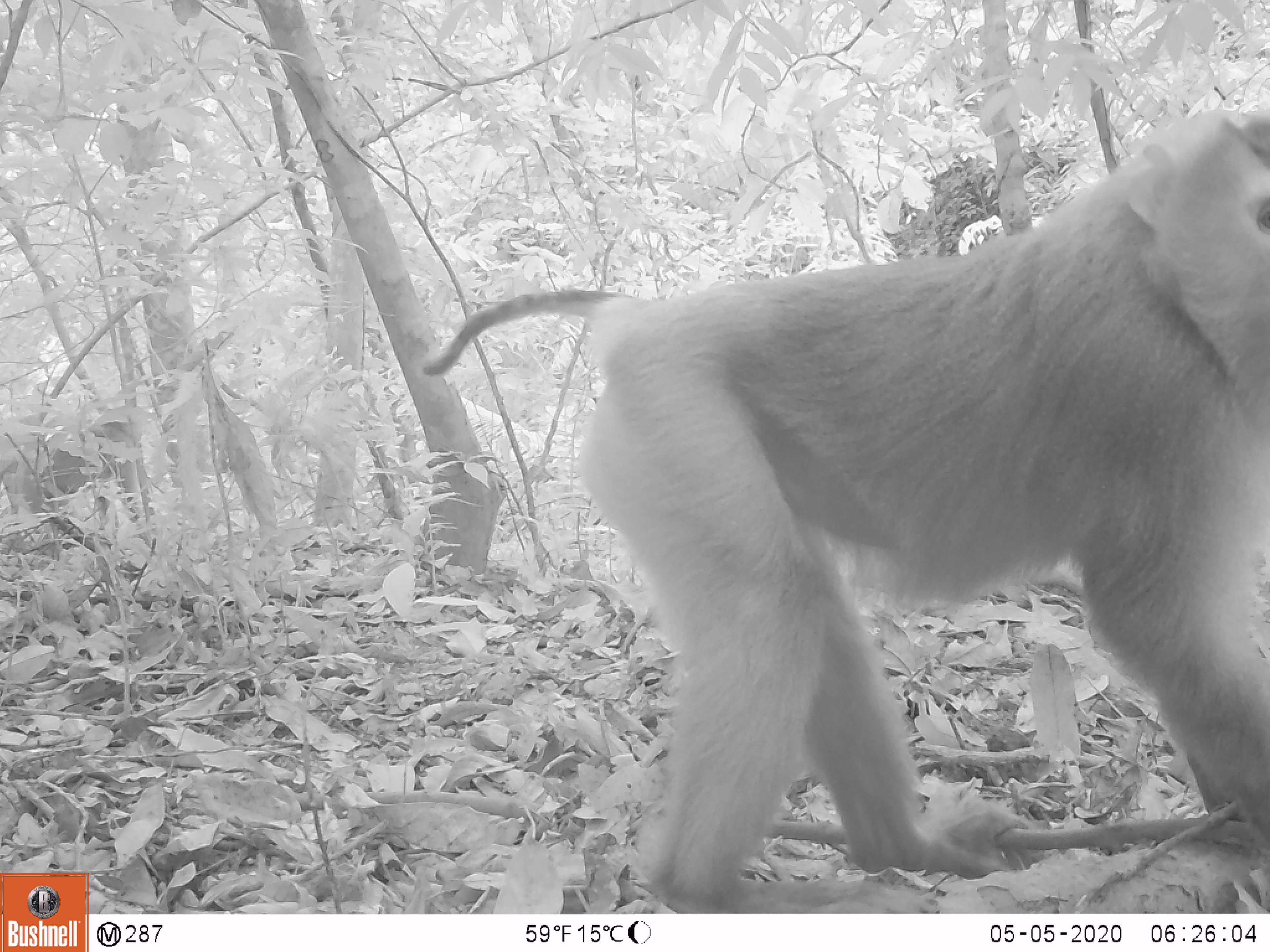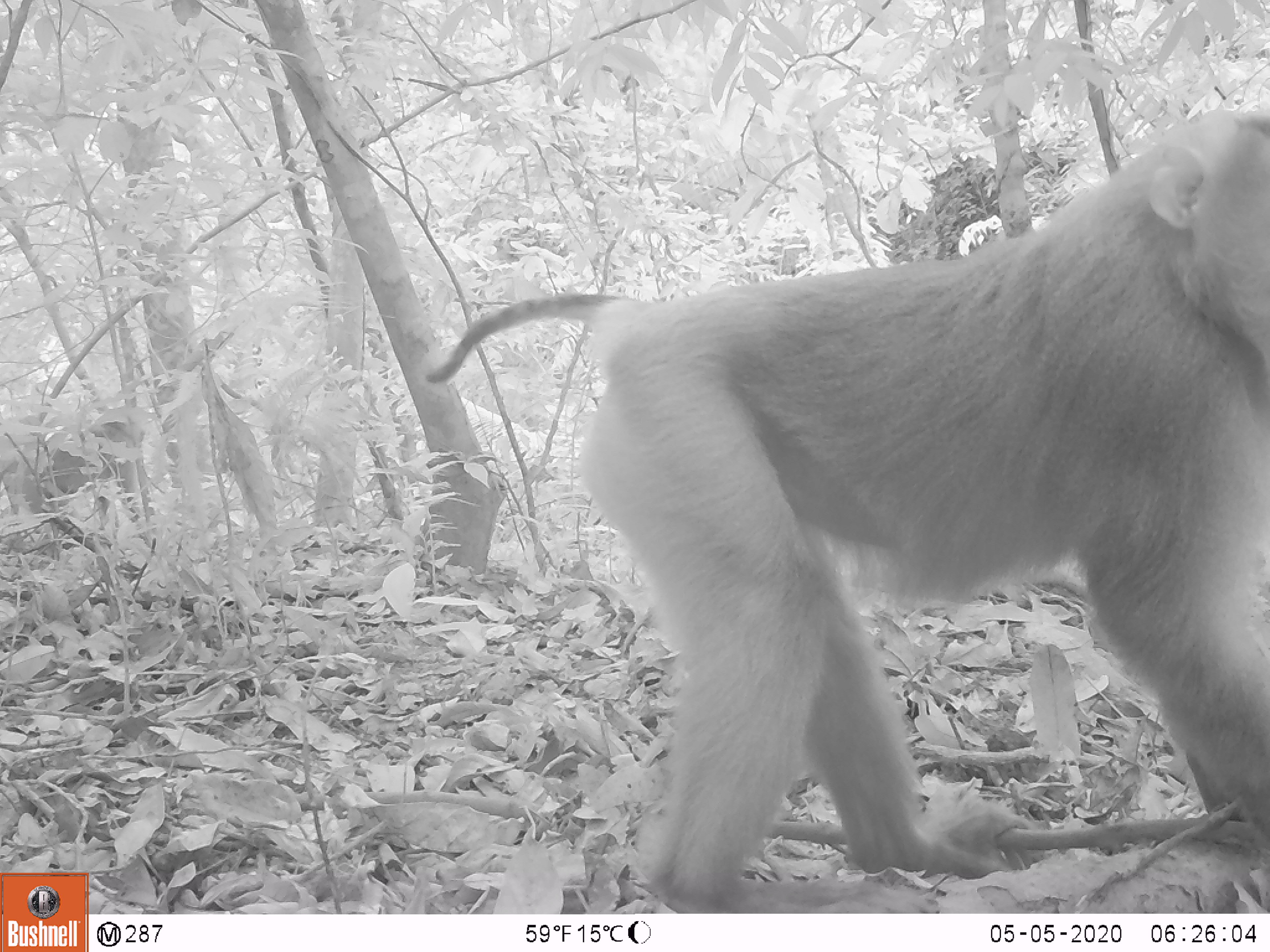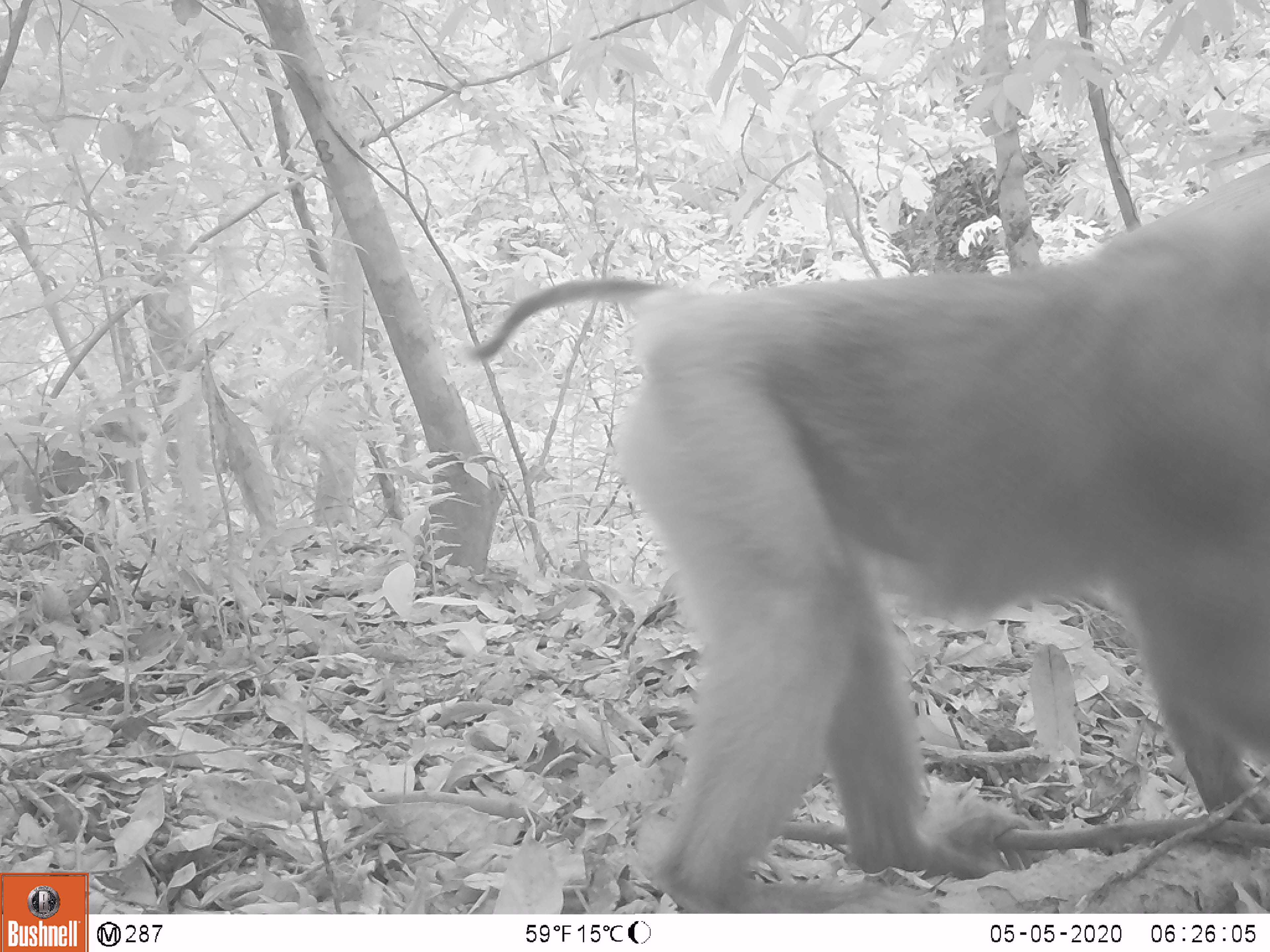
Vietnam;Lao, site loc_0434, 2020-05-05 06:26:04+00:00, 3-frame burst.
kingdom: Animalia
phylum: Chordata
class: Mammalia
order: Primates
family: Cercopithecidae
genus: Macaca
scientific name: Macaca nemestrina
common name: pig-tailed macaque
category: pig tailed macaque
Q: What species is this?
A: Pig tailed macaque (pig-tailed macaque) (Macaca nemestrina).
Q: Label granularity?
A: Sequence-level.